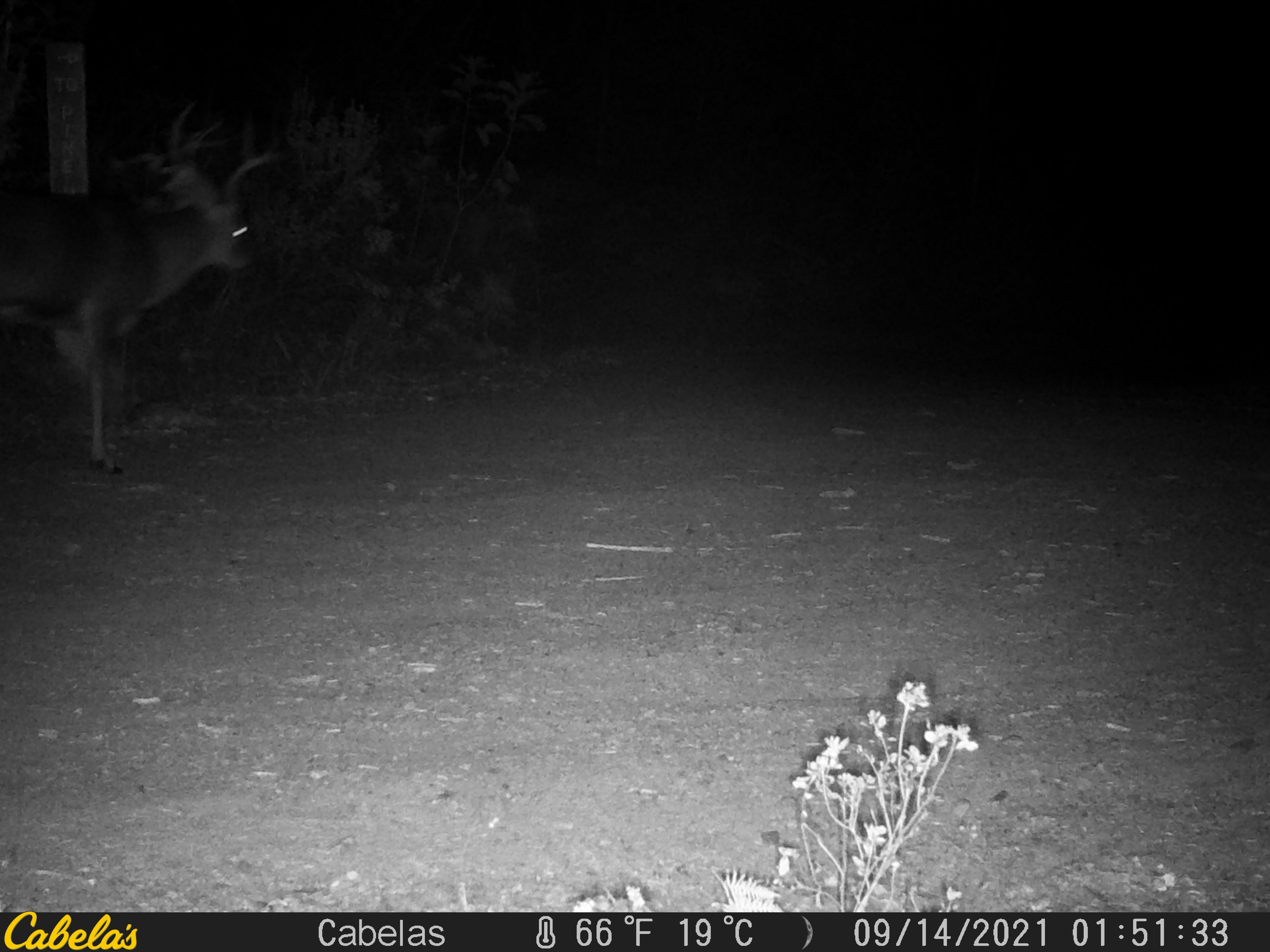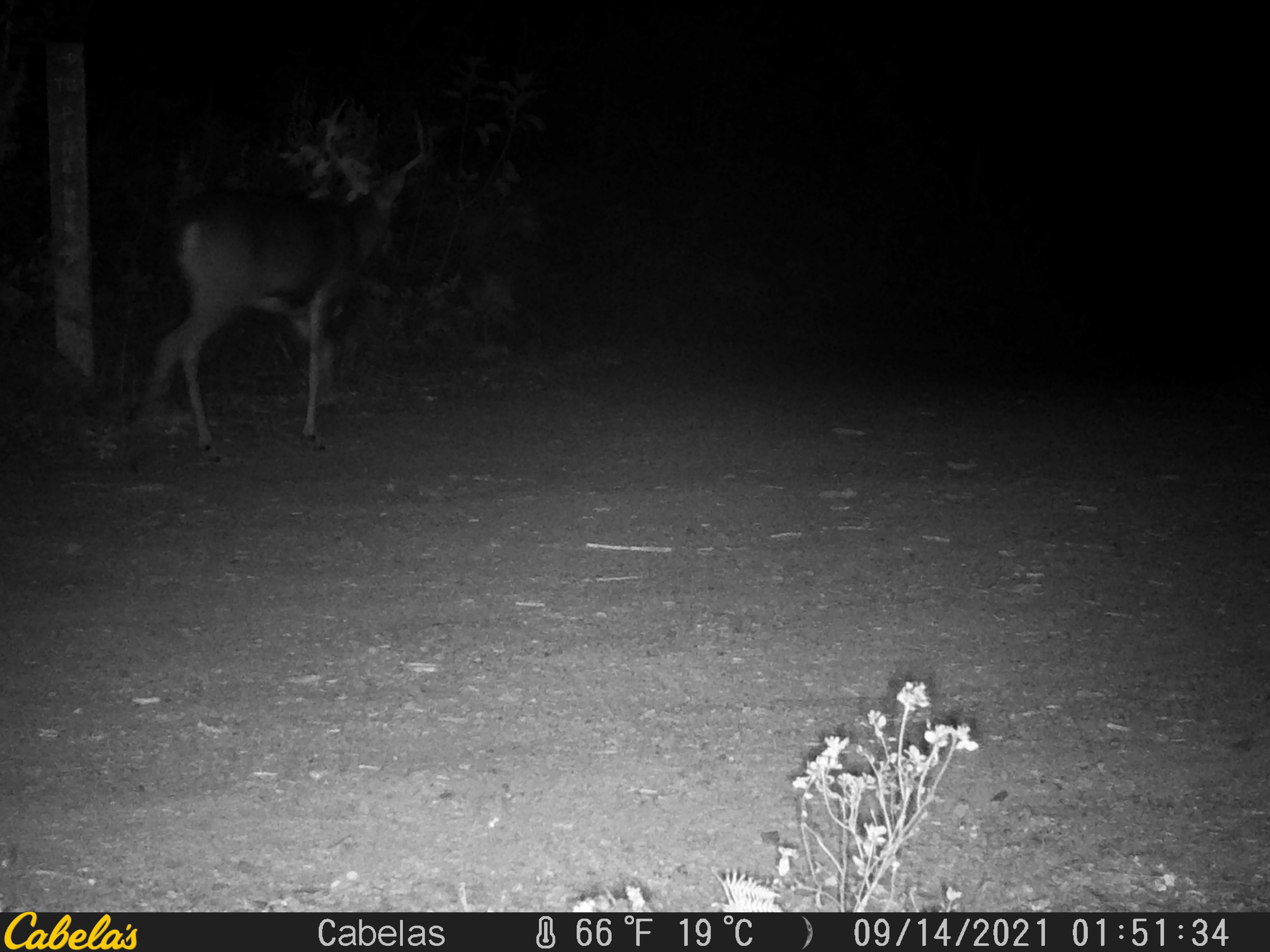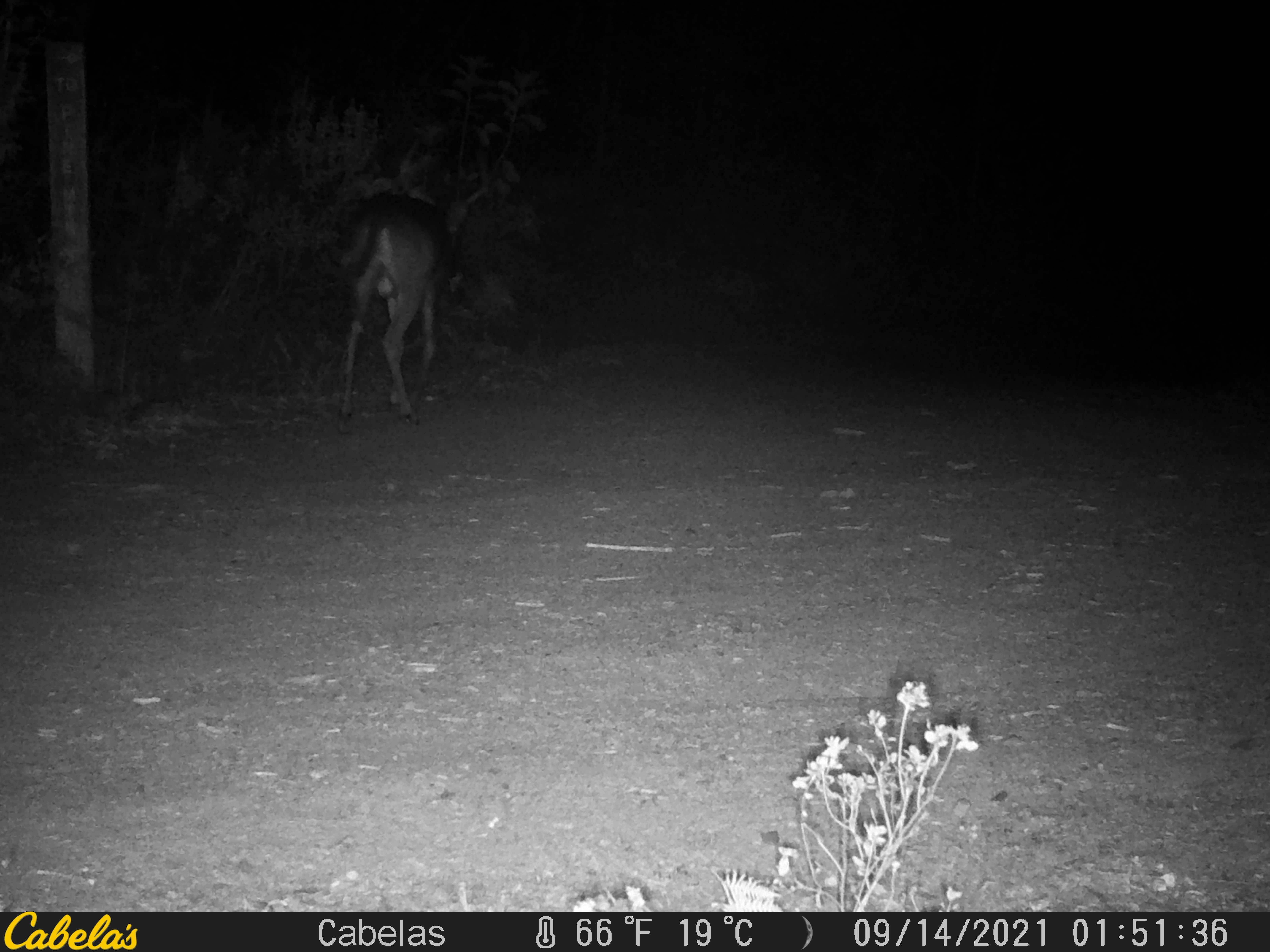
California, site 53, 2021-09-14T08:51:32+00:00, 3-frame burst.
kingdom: Animalia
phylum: Chordata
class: Mammalia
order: Artiodactyla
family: Cervidae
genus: Odocoileus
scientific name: Odocoileus hemionus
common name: mule deer